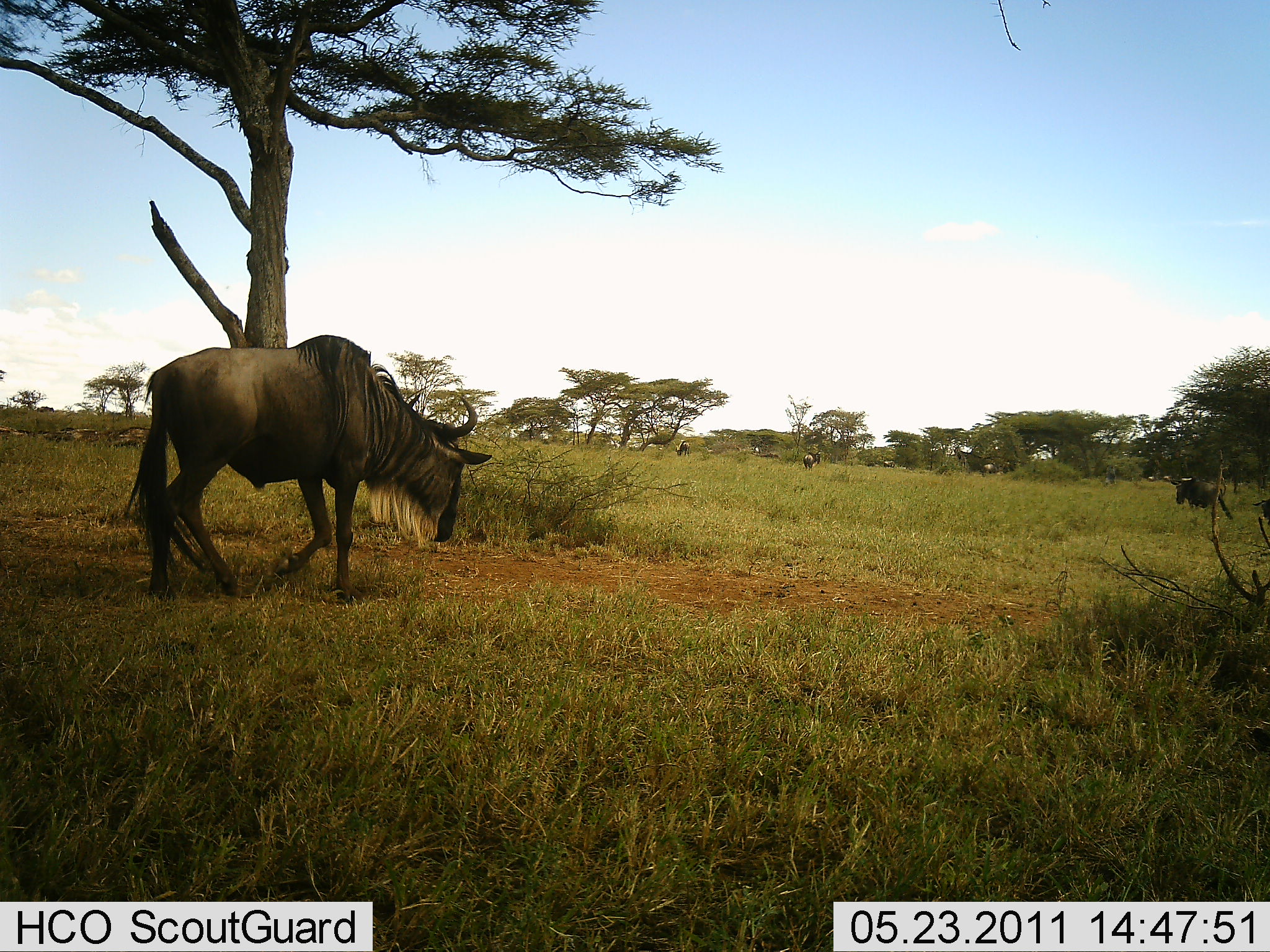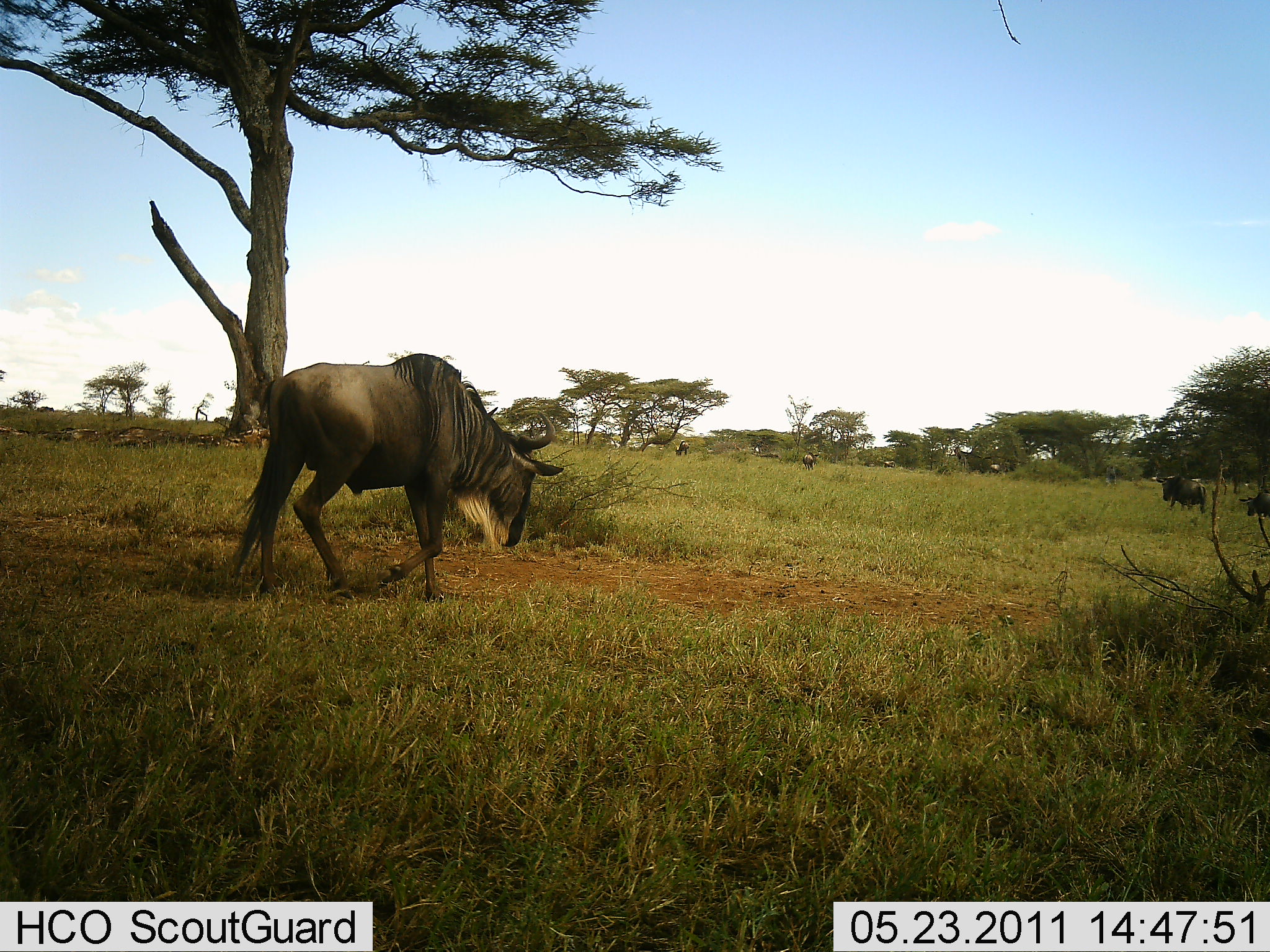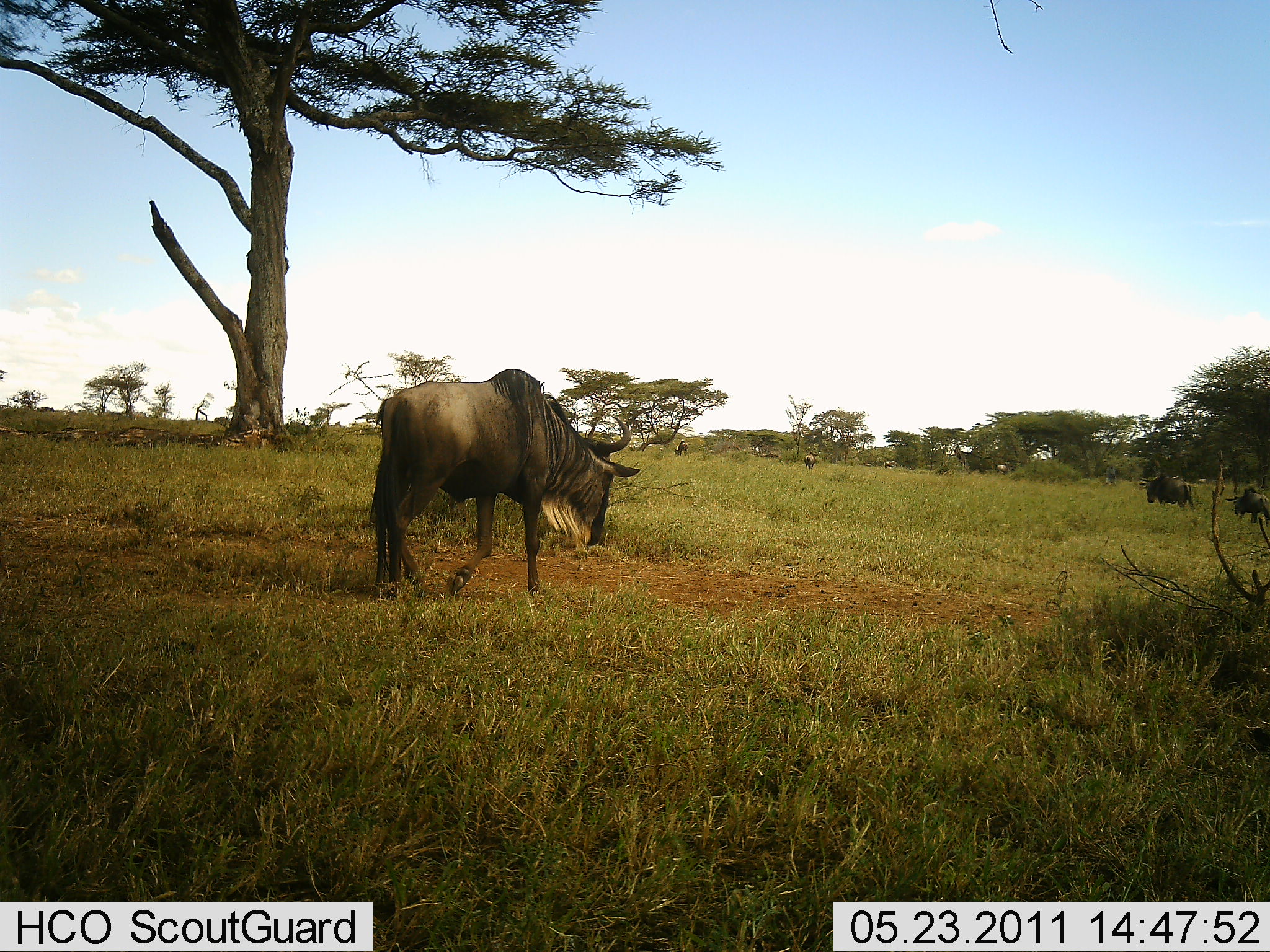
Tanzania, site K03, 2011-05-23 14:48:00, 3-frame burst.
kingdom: Animalia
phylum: Chordata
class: Mammalia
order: Artiodactyla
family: Bovidae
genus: Connochaetes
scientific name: Connochaetes taurinus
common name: blue wildebeest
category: wildebeest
Wildebeest (blue wildebeest) (Connochaetes taurinus), count 8. Behavior (volunteer vote fractions): standing 38%, resting 0%, moving 92%, interacting 0%. Young present (vote fraction): 0%. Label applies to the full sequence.